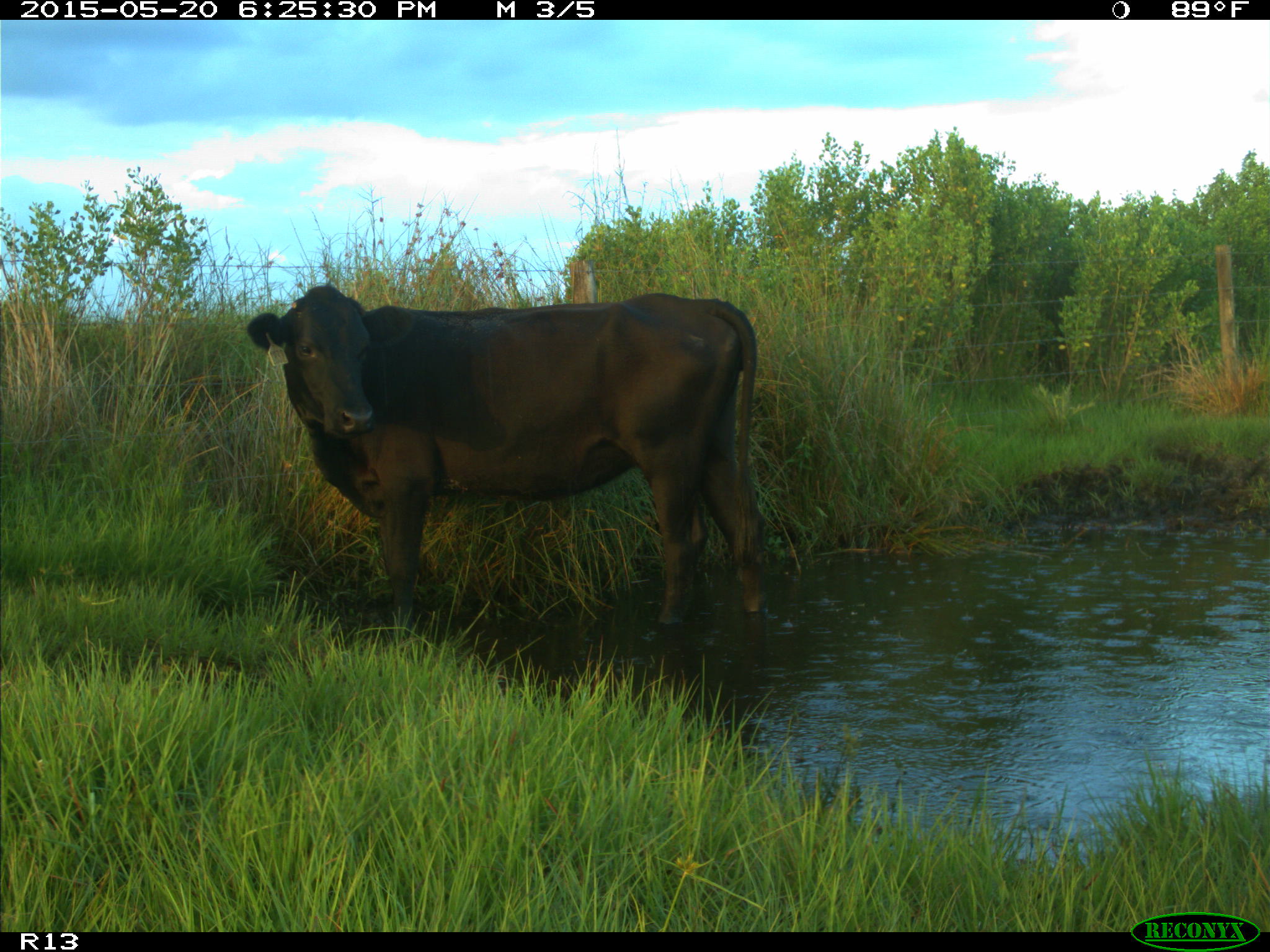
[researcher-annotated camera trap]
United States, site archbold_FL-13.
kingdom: Animalia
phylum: Chordata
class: Mammalia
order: Artiodactyla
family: Bovidae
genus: Bos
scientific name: Bos taurus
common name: domestic cow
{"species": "Bos taurus (domestic cow)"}